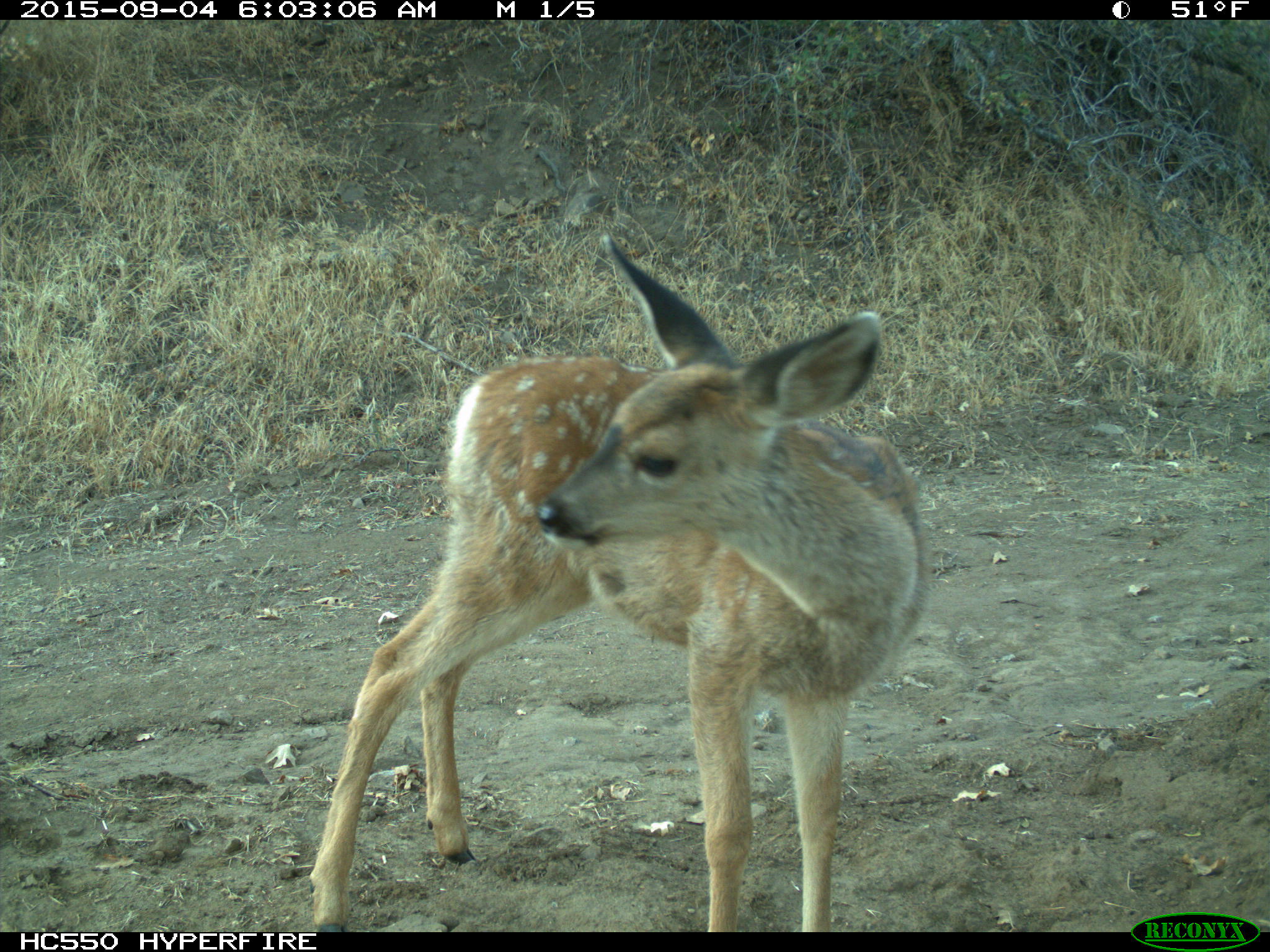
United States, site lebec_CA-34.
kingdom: Animalia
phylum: Chordata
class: Mammalia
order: Artiodactyla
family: Cervidae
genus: Odocoileus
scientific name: Odocoileus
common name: deer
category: unidentified deer